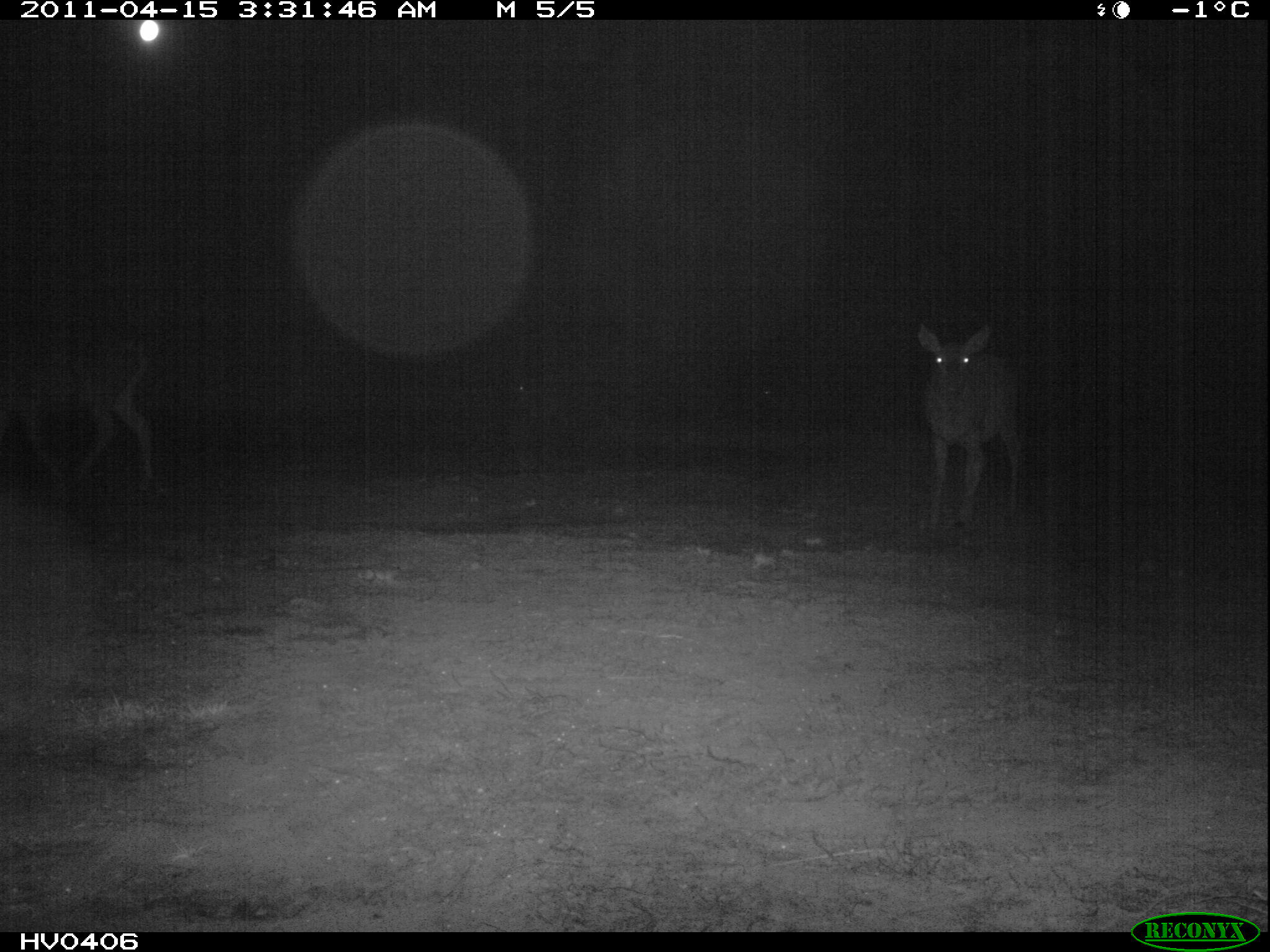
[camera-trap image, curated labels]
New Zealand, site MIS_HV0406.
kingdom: Animalia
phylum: Chordata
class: Mammalia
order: Artiodactyla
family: Cervidae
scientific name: Cervidae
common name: deer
Deer (Cervidae).